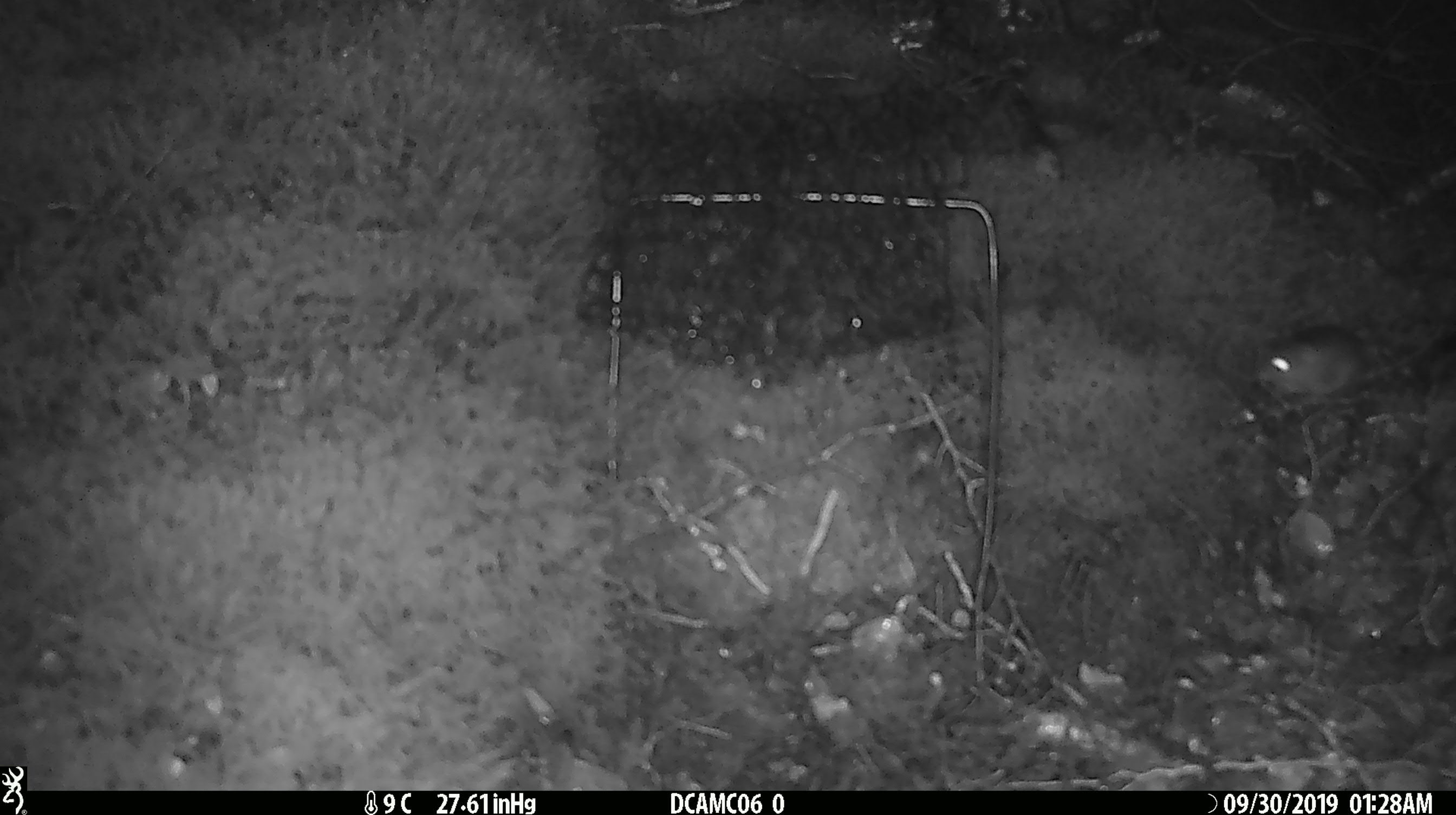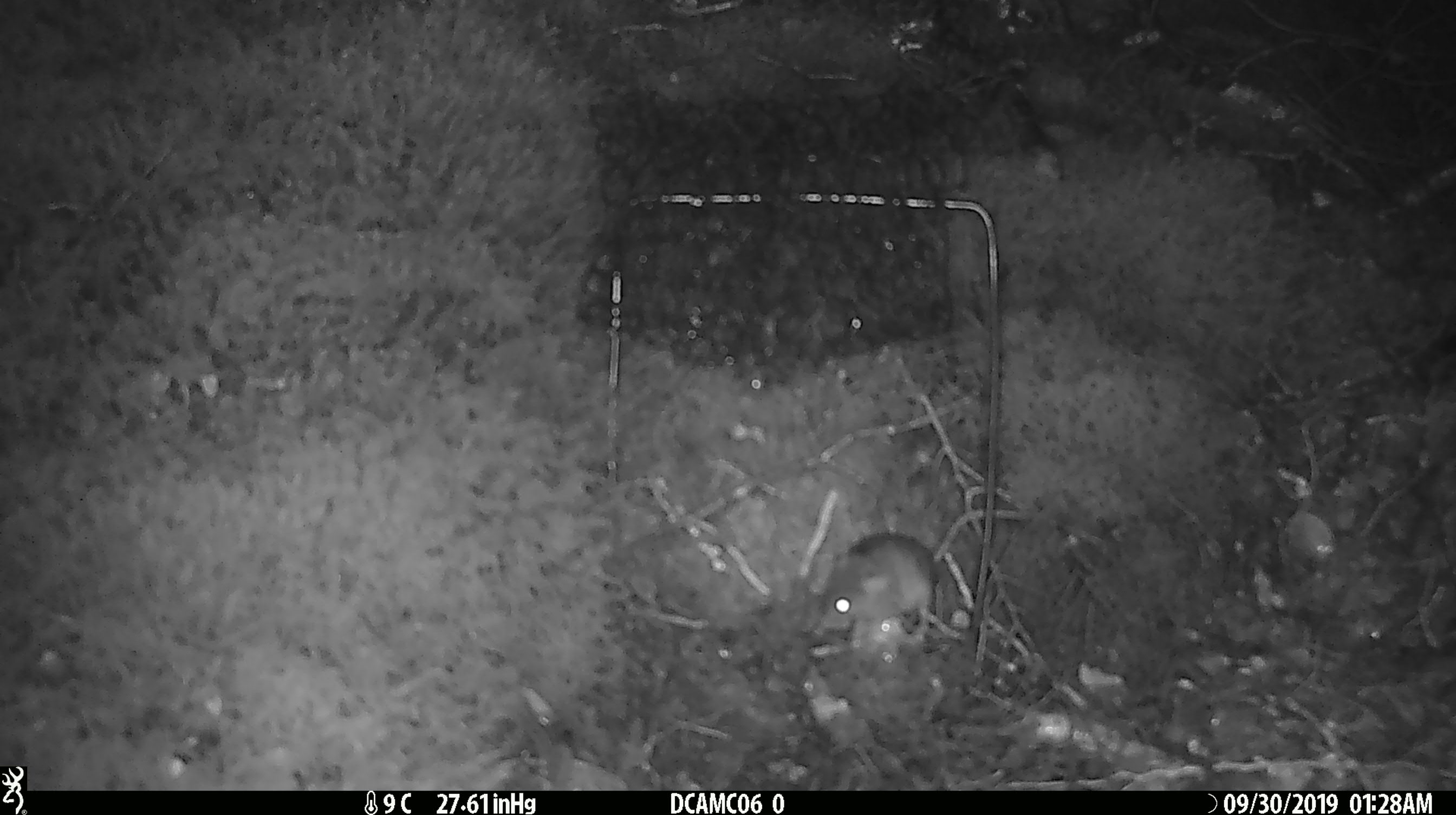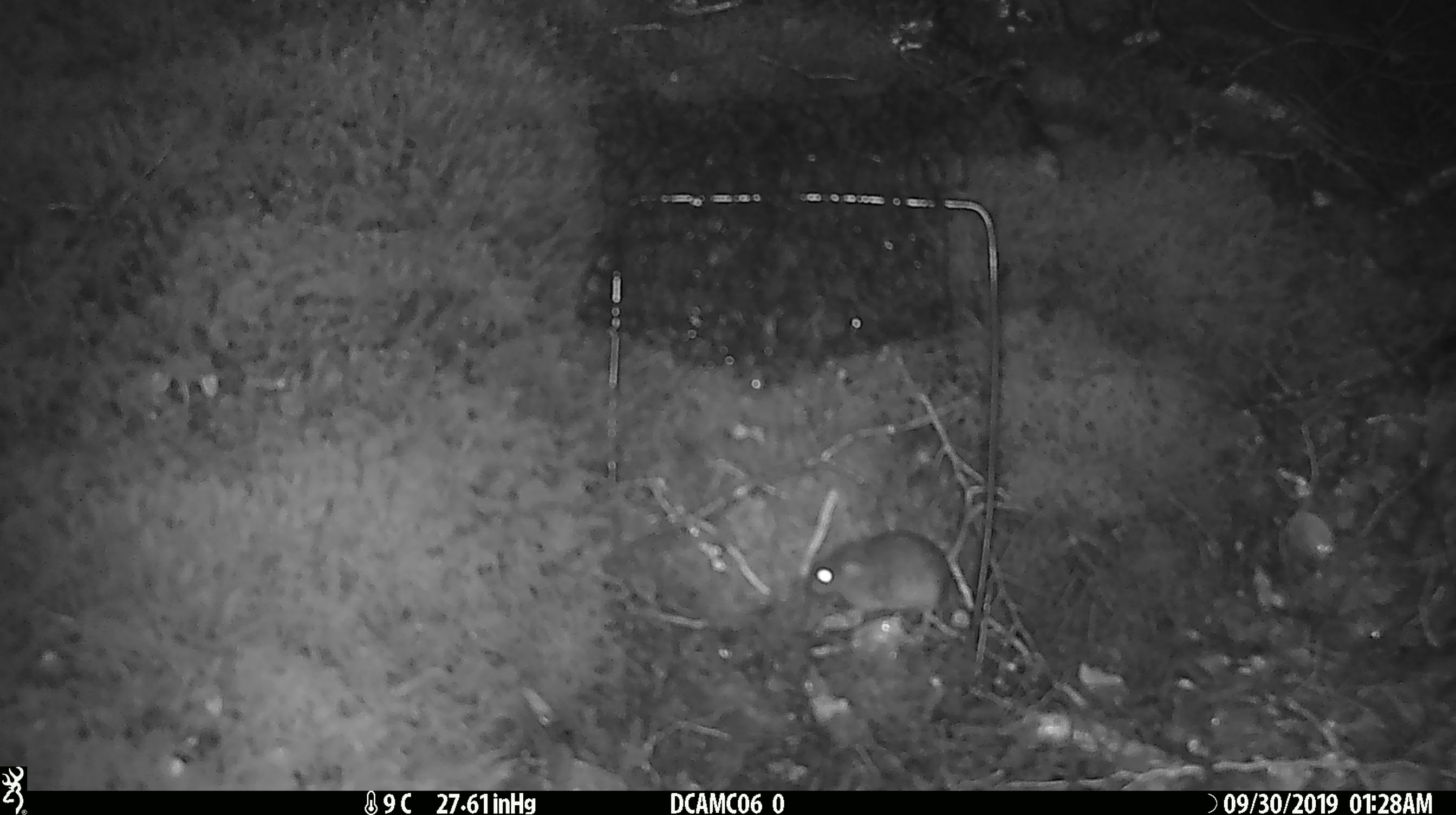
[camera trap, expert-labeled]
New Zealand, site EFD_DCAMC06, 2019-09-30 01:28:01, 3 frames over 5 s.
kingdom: Animalia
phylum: Chordata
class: Mammalia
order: Rodentia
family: Muridae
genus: Mus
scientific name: Mus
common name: mouse